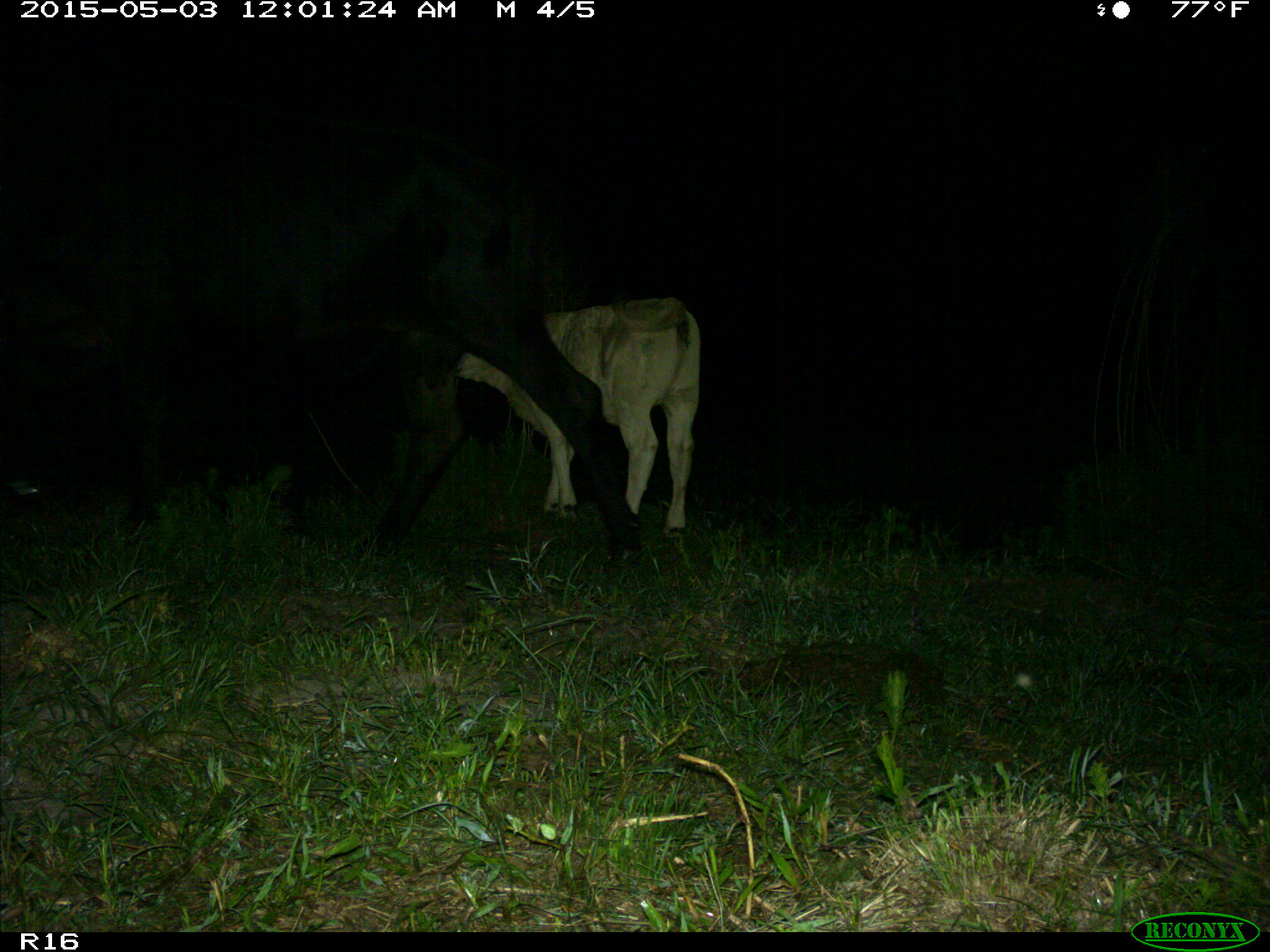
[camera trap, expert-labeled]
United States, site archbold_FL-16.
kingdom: Animalia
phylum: Chordata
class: Mammalia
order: Artiodactyla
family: Bovidae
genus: Bos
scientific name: Bos taurus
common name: domestic cow